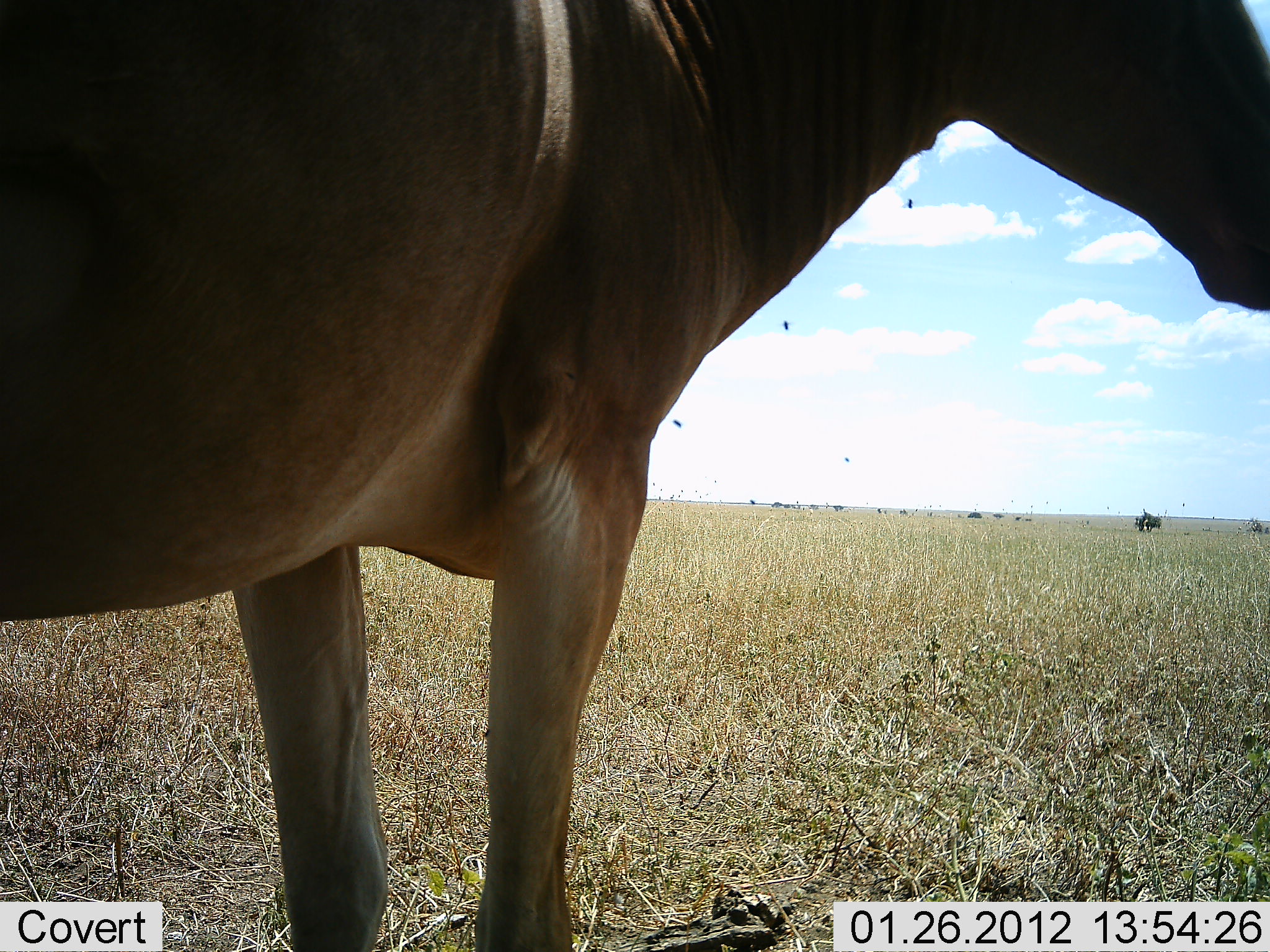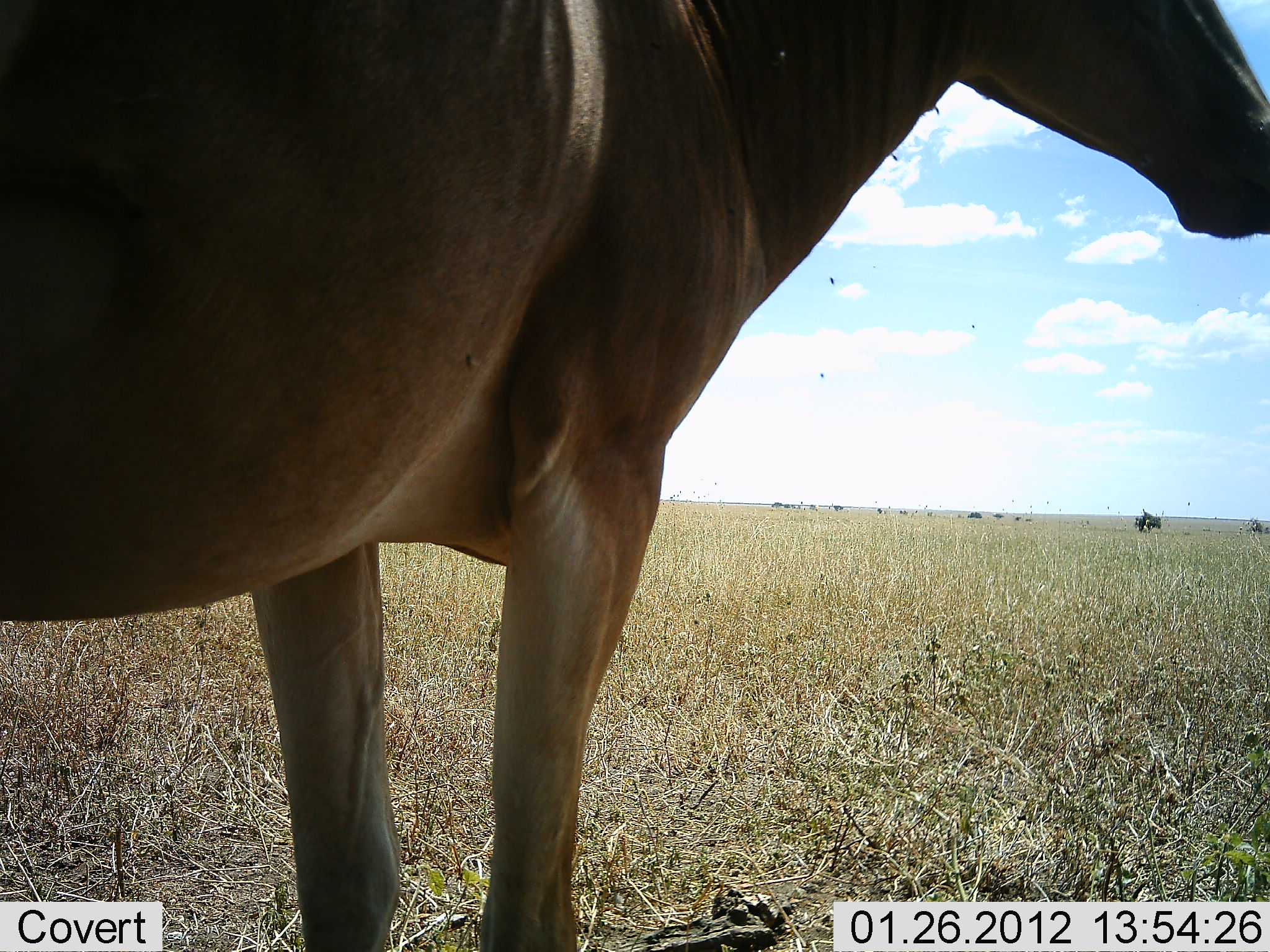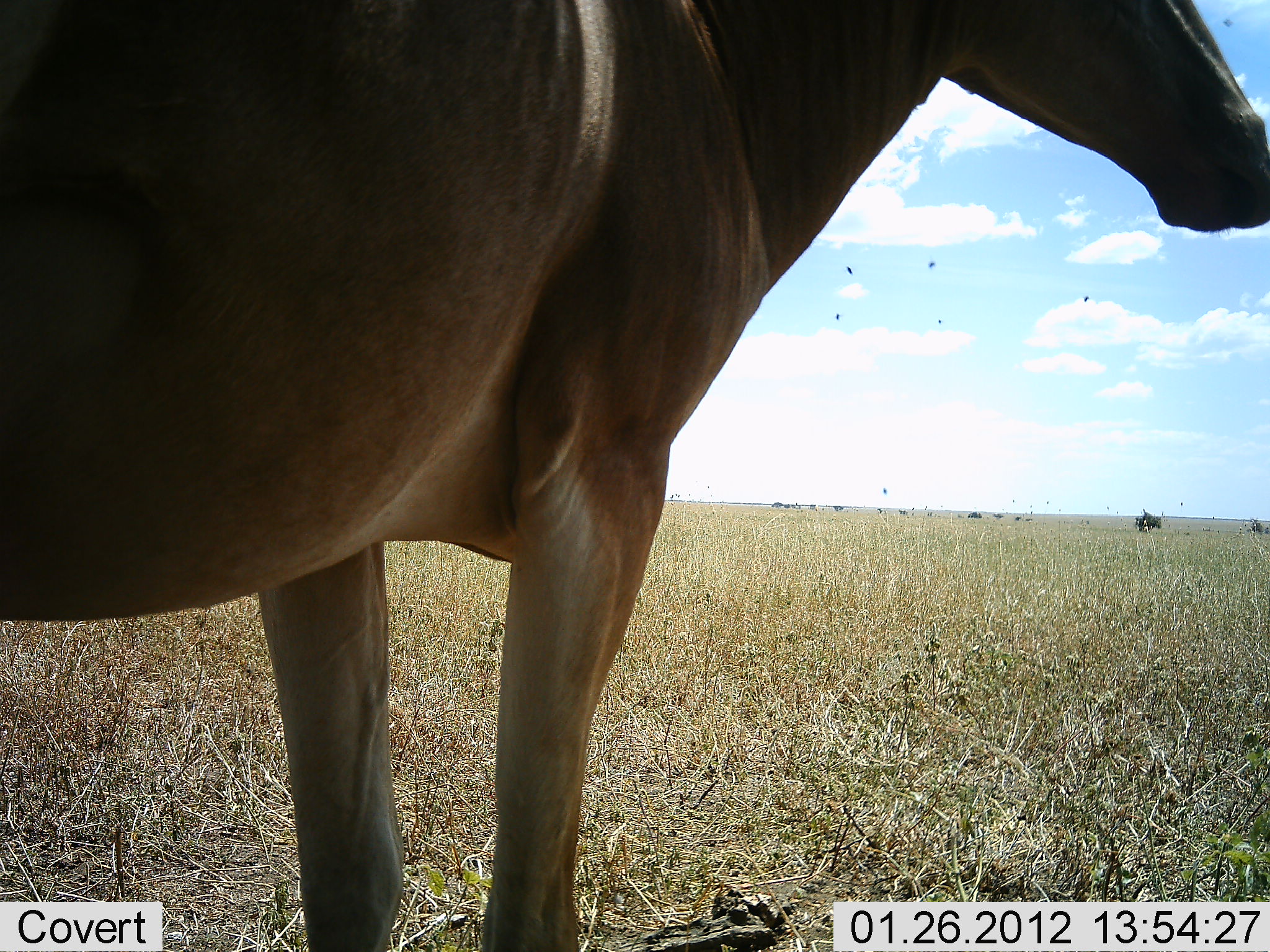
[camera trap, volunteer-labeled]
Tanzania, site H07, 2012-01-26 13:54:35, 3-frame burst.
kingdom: Animalia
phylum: Chordata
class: Mammalia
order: Artiodactyla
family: Bovidae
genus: Alcelaphus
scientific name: Alcelaphus buselaphus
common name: hartebeest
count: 1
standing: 100%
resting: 0%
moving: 0%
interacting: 0%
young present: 0%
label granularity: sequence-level